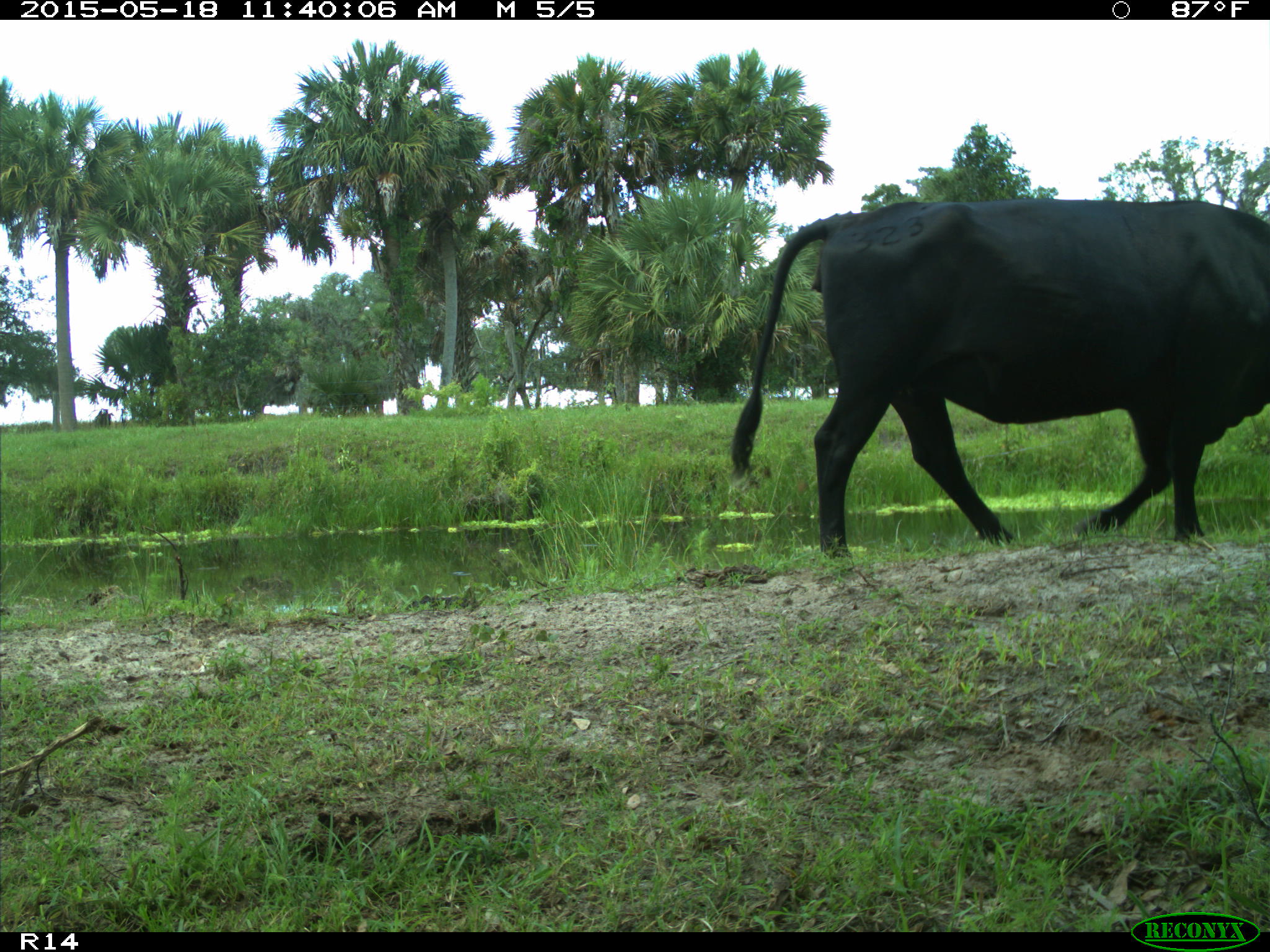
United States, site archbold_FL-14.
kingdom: Animalia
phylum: Chordata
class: Mammalia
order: Artiodactyla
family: Bovidae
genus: Bos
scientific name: Bos taurus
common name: domestic cow